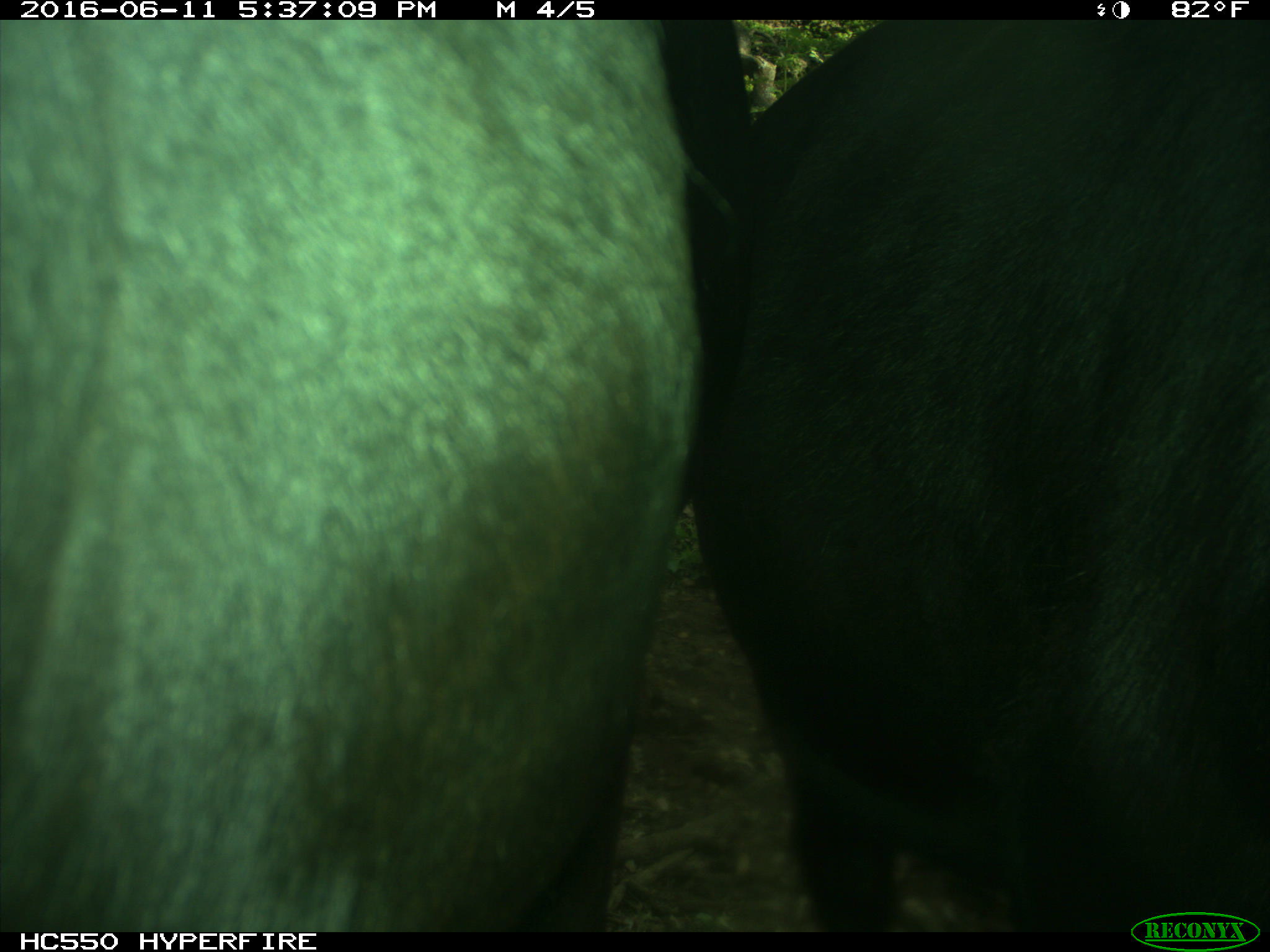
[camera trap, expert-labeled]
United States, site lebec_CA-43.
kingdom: Animalia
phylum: Chordata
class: Mammalia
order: Artiodactyla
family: Bovidae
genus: Bos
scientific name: Bos taurus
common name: domestic cow